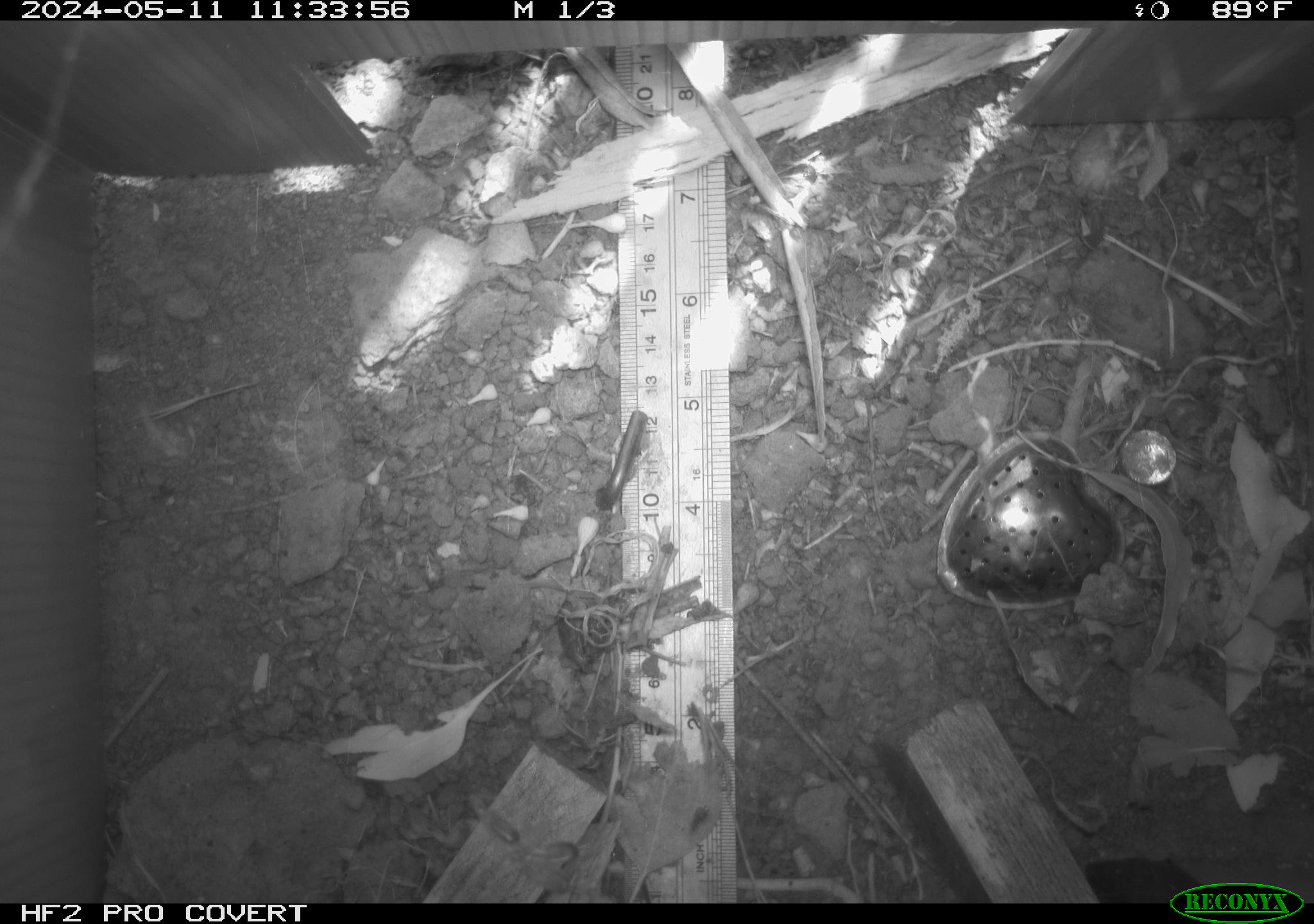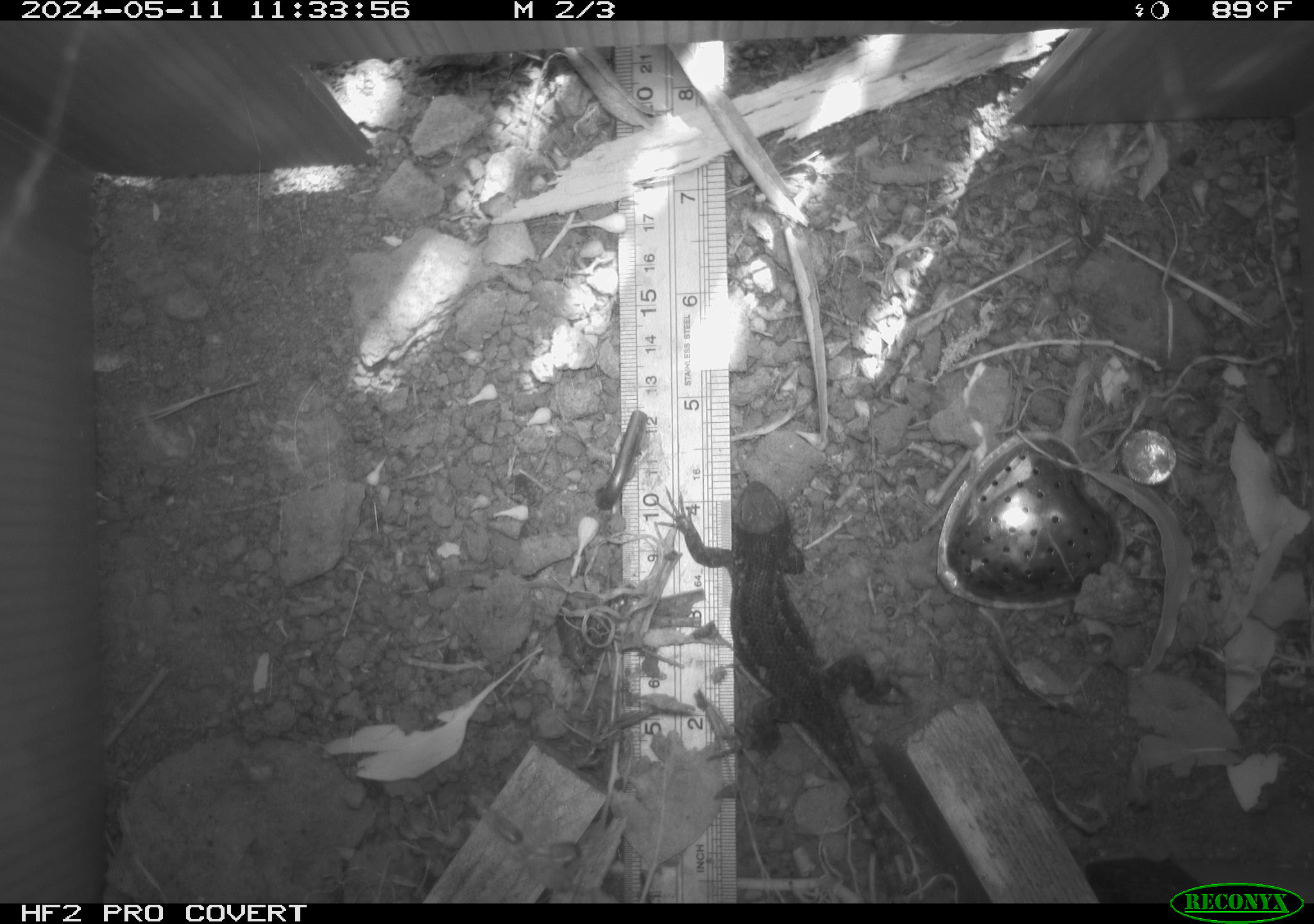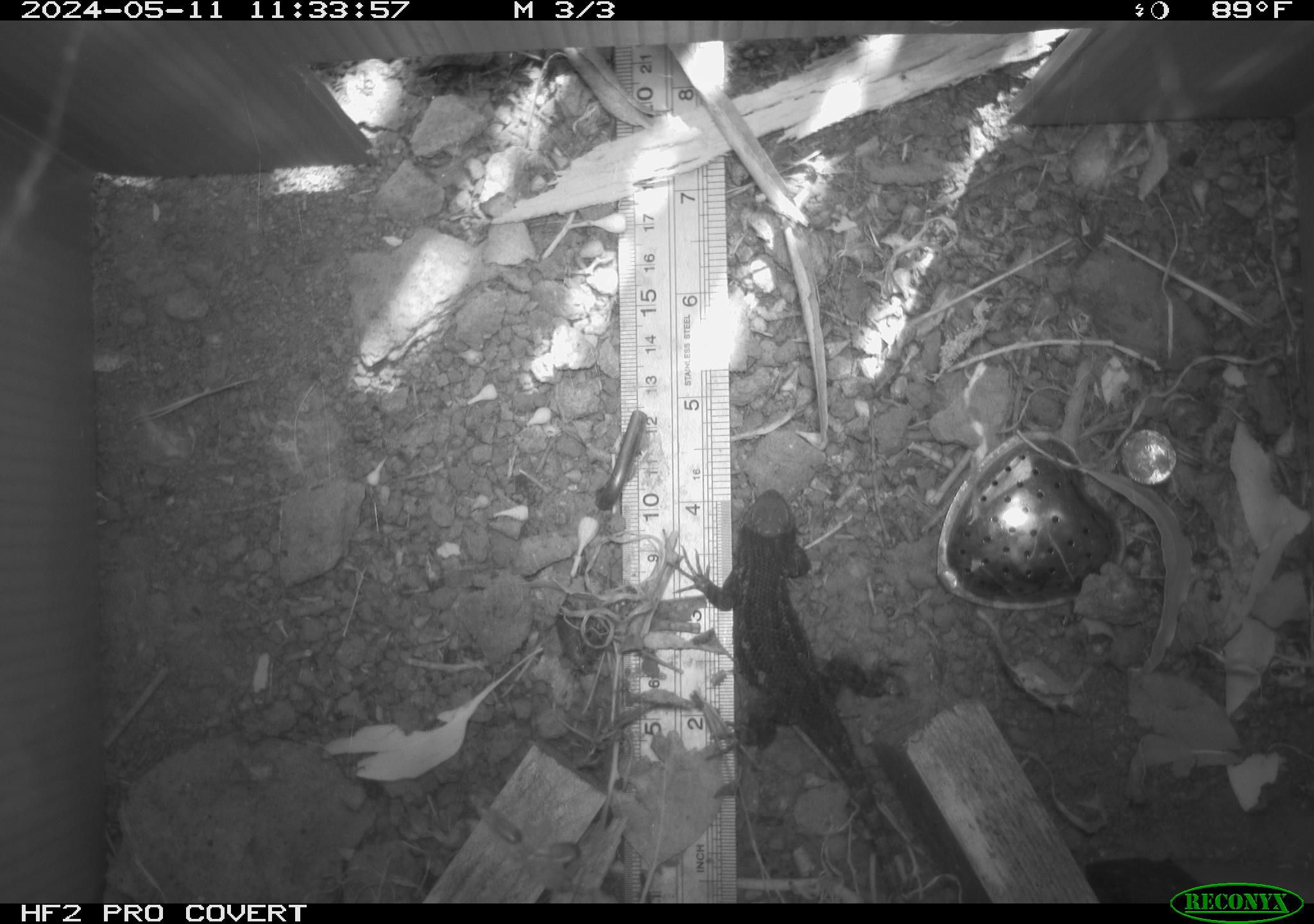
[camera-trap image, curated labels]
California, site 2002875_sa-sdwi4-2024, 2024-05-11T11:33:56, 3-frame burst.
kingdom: Animalia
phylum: Chordata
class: Reptilia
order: Squamata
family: Phrynosomatidae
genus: Sceloporus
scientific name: Sceloporus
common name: spiny lizards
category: sceloporus species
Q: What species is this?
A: Sceloporus species (spiny lizards) (Sceloporus).